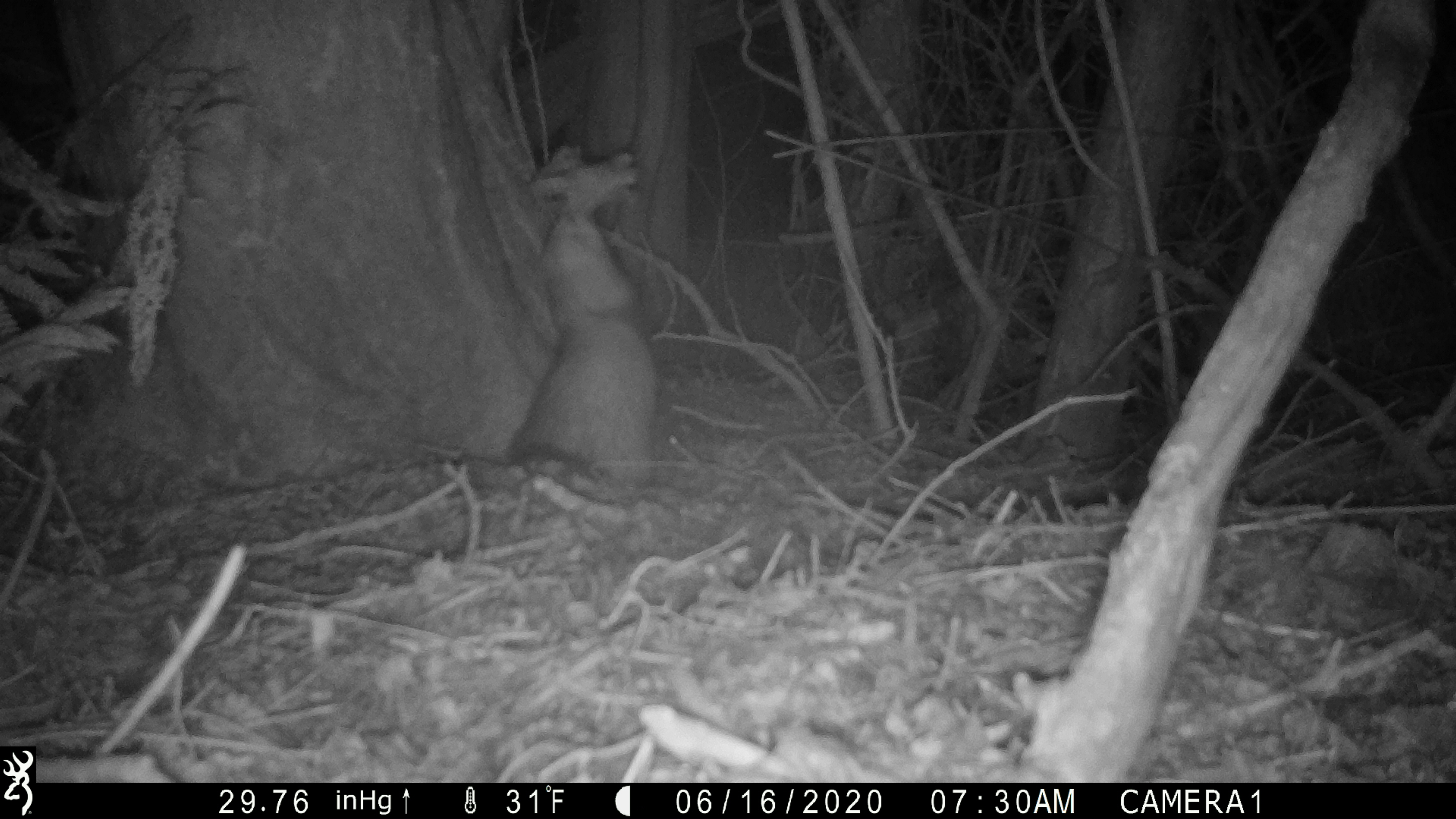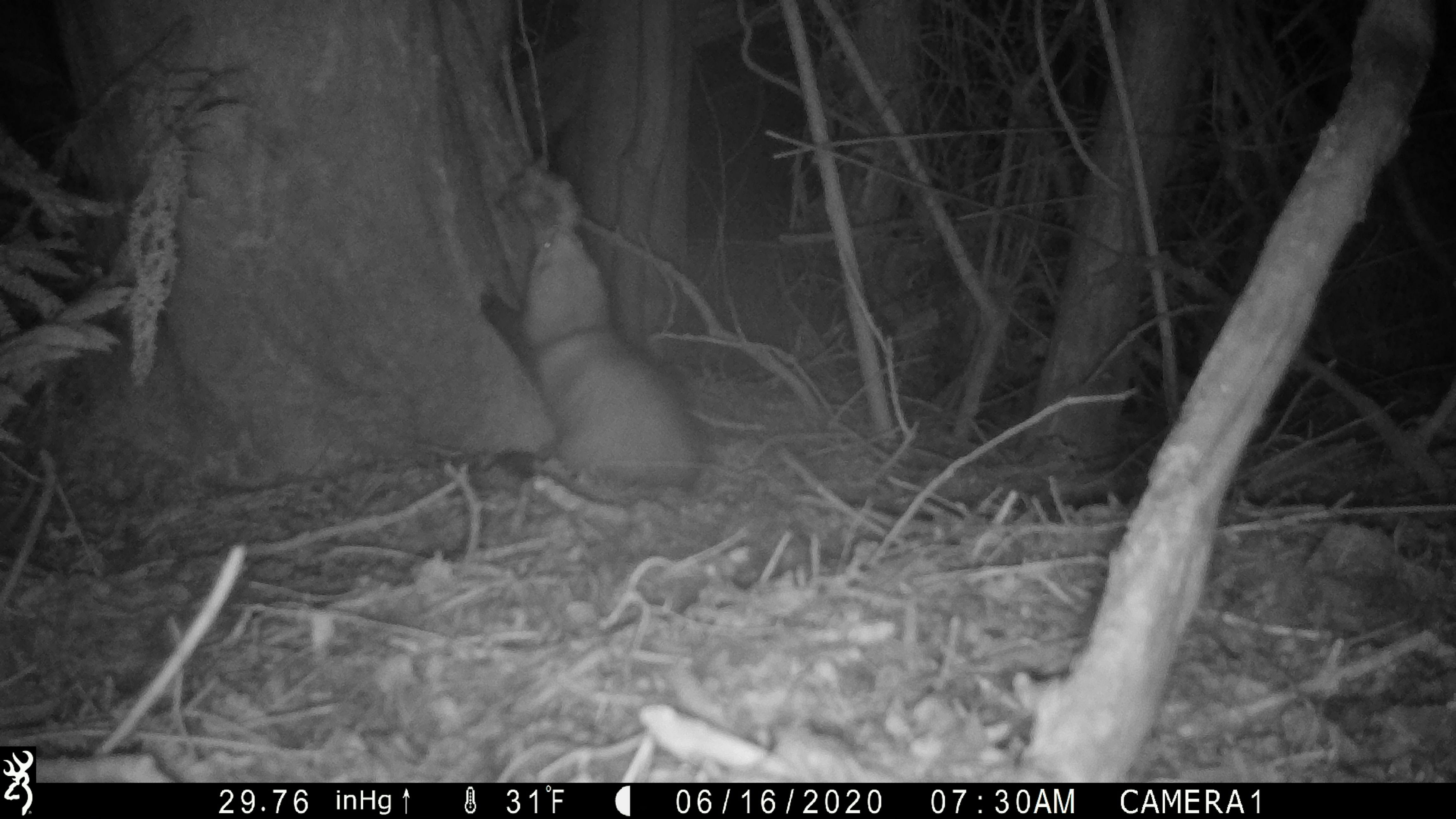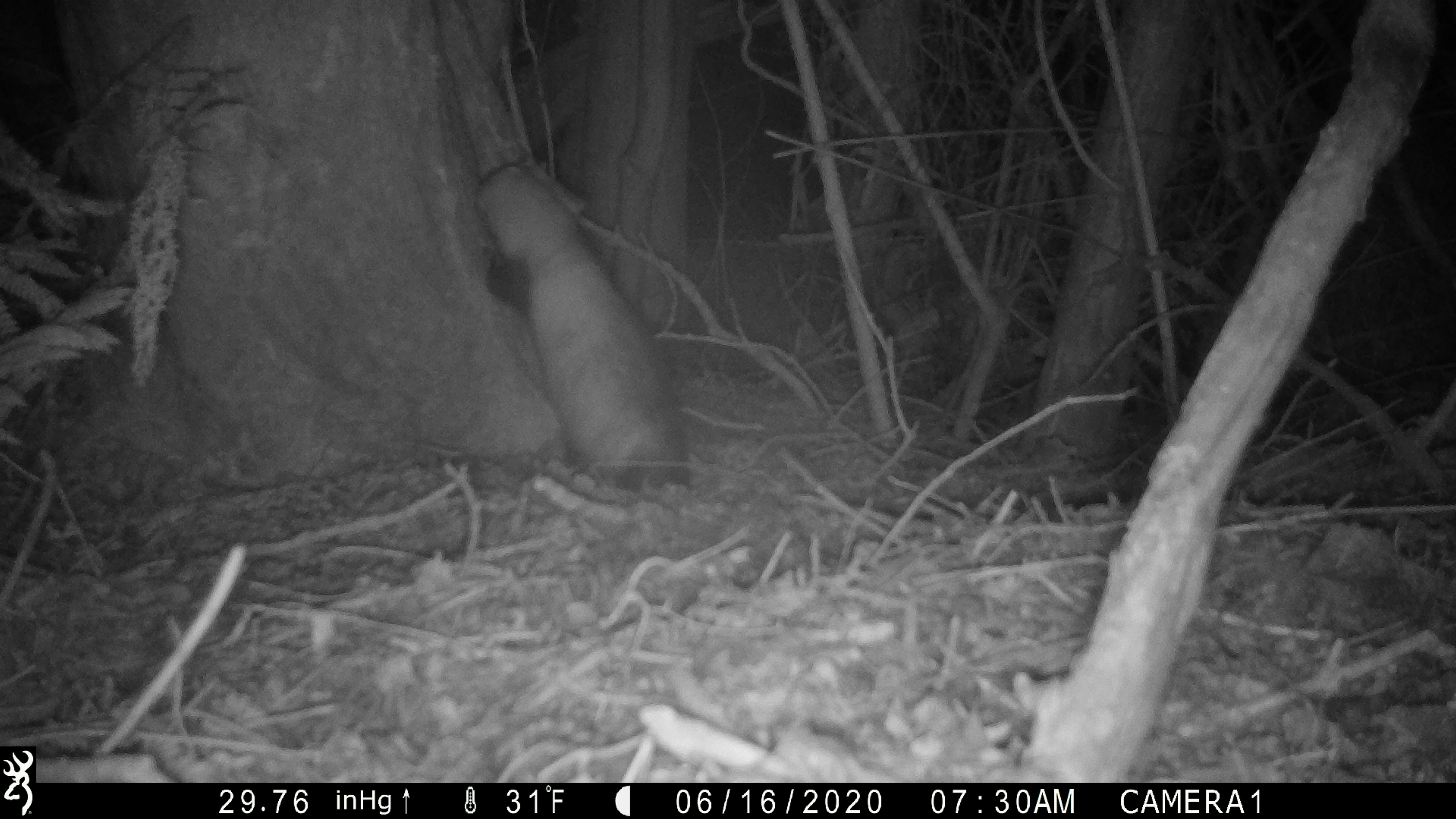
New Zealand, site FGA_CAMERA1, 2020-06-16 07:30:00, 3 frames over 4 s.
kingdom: Animalia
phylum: Chordata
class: Mammalia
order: Carnivora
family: Mustelidae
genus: Mustela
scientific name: Mustela furo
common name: ferret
Ferret (Mustela furo).